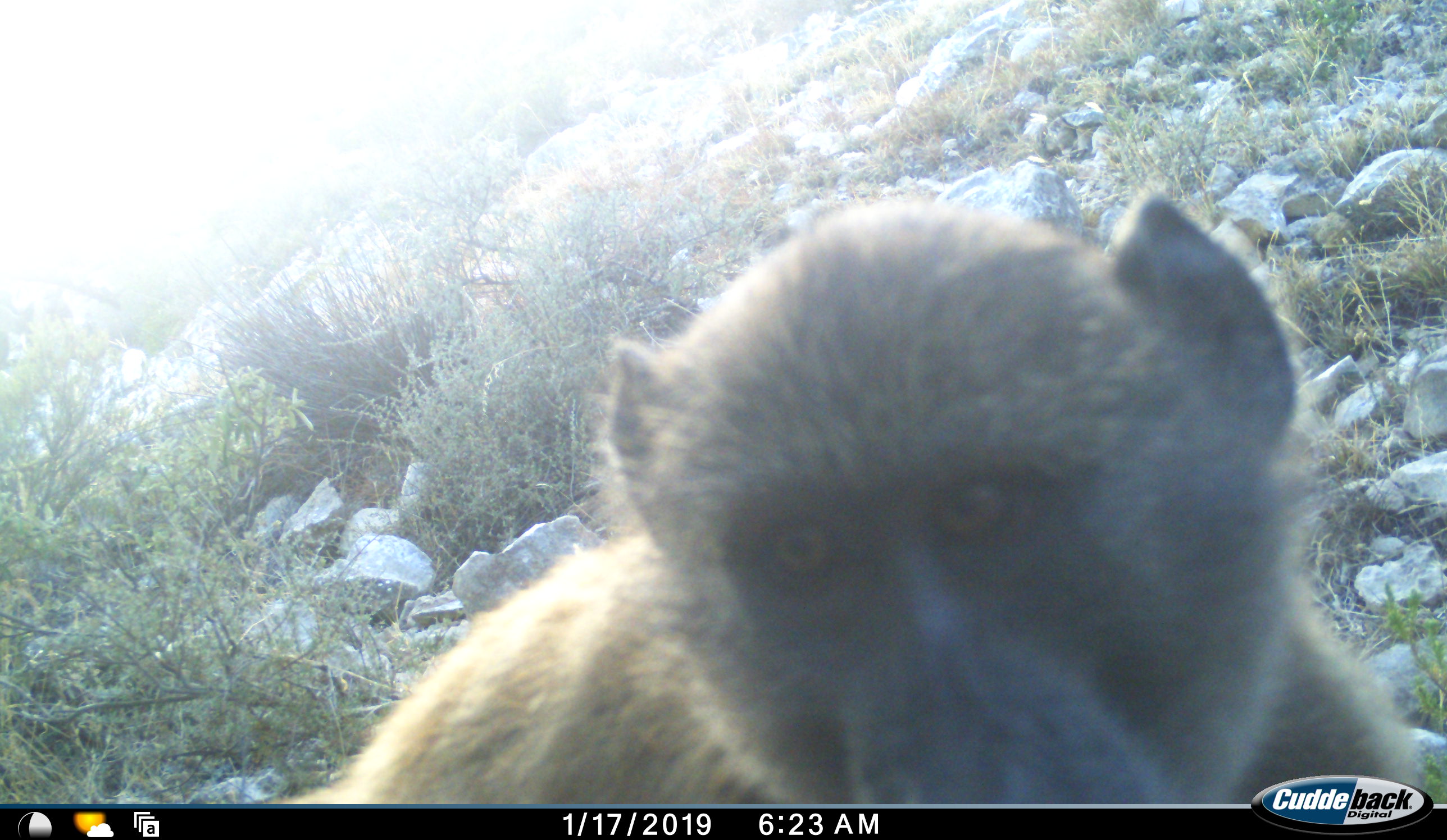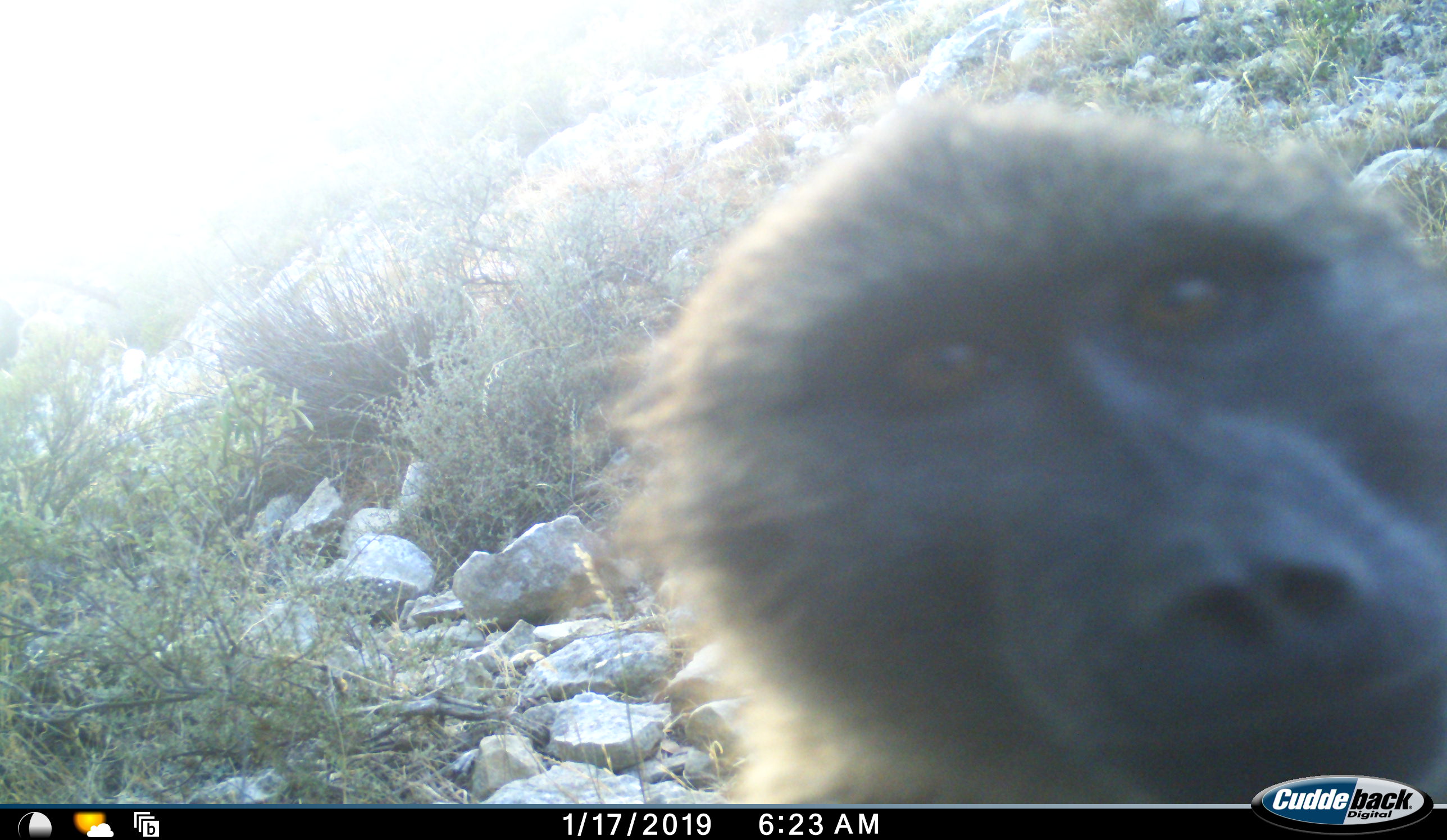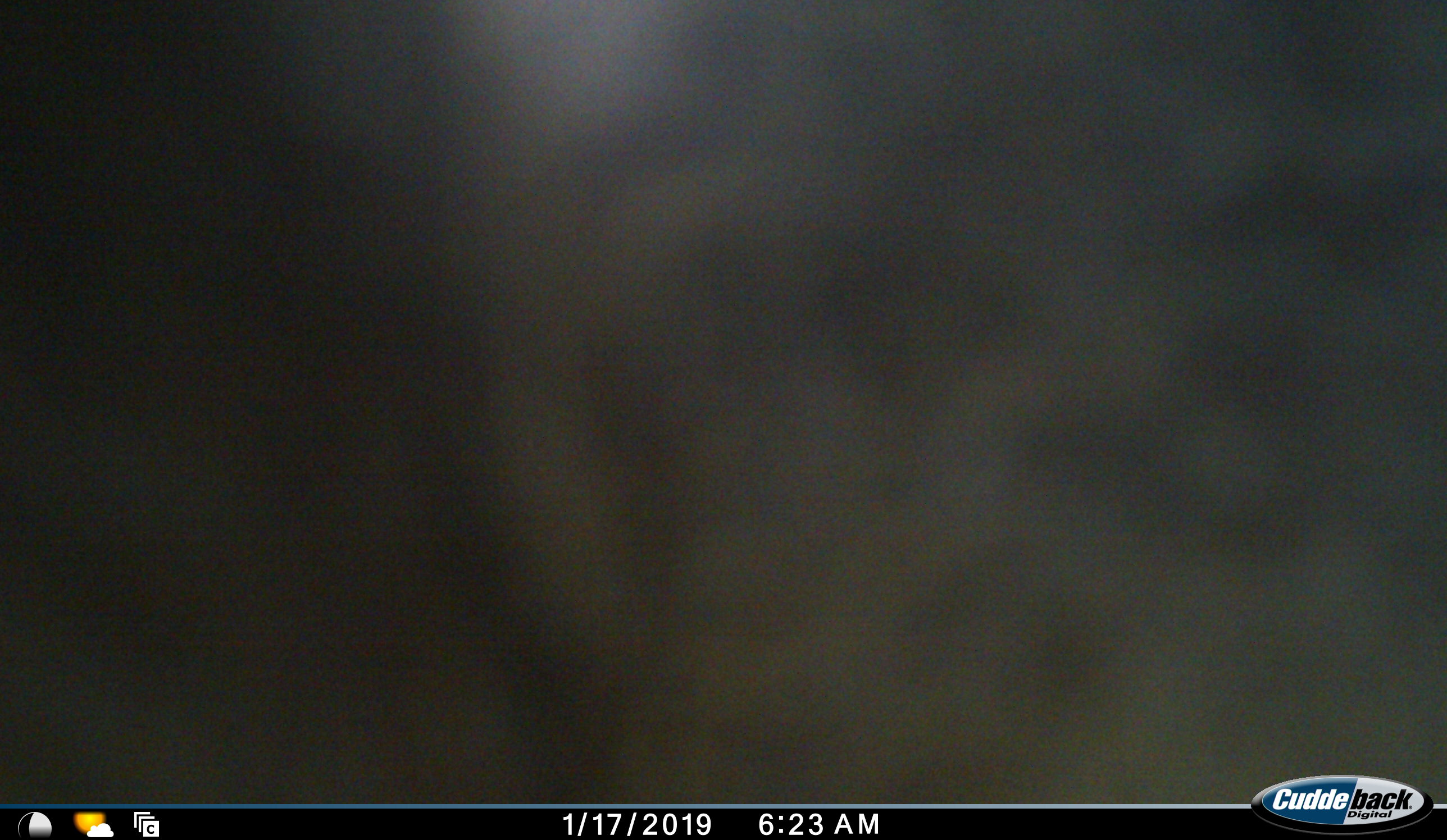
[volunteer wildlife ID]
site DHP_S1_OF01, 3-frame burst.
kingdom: Animalia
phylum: Chordata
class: Mammalia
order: Primates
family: Cercopithecidae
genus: Papio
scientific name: Papio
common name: baboon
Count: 1.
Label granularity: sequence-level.